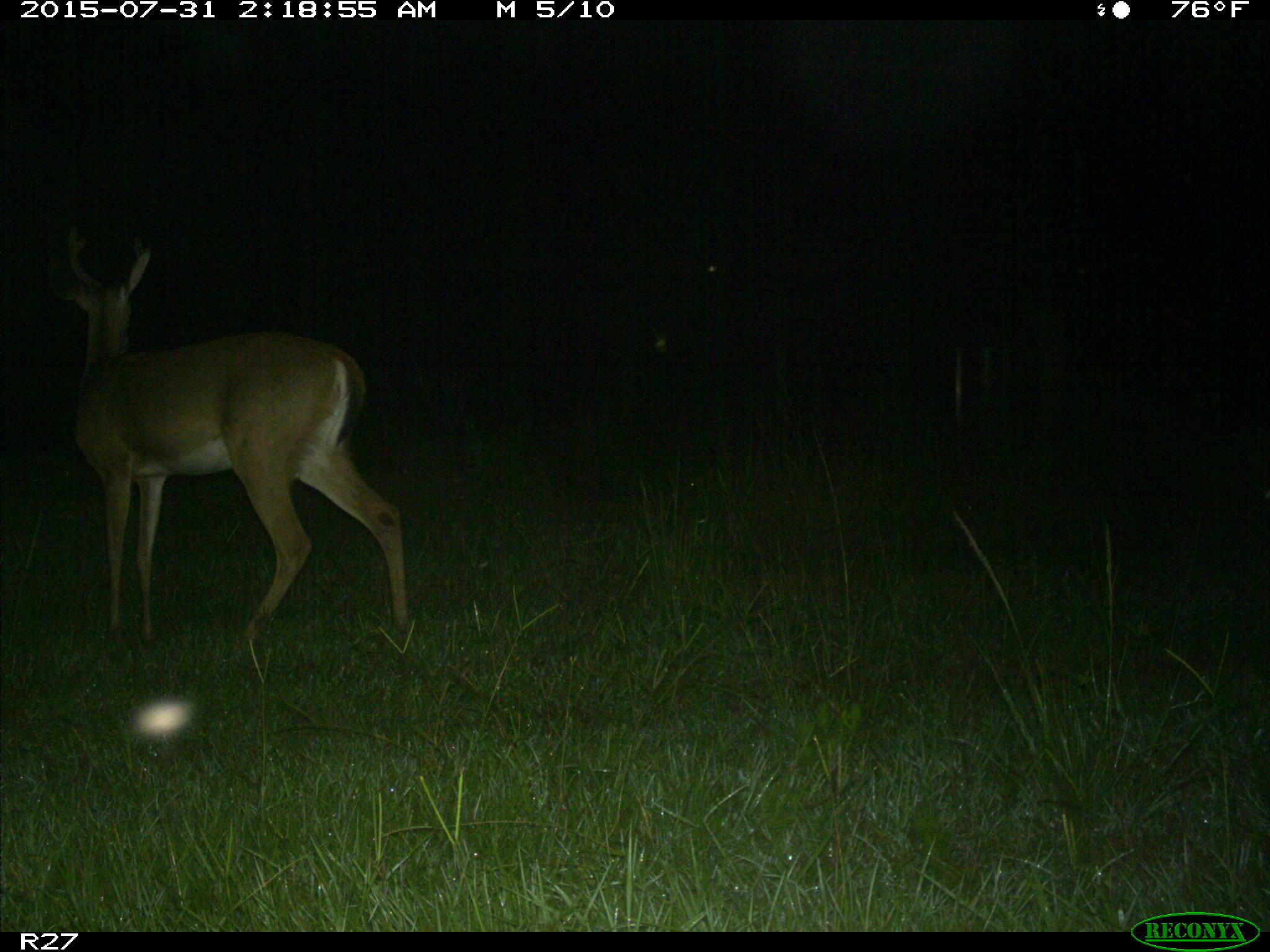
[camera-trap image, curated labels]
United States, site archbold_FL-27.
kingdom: Animalia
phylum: Chordata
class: Mammalia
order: Artiodactyla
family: Cervidae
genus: Odocoileus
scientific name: Odocoileus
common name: deer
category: unidentified deer